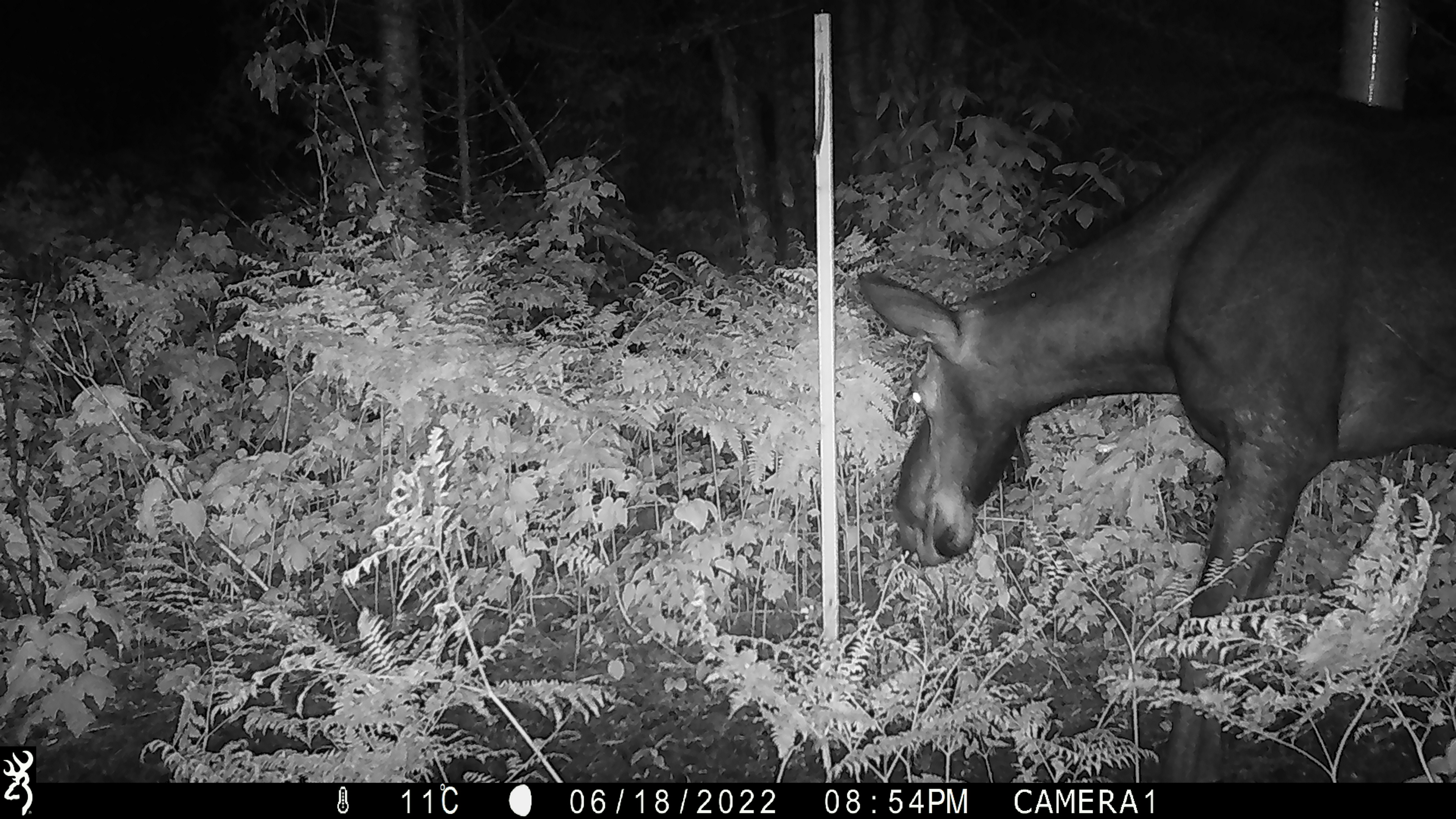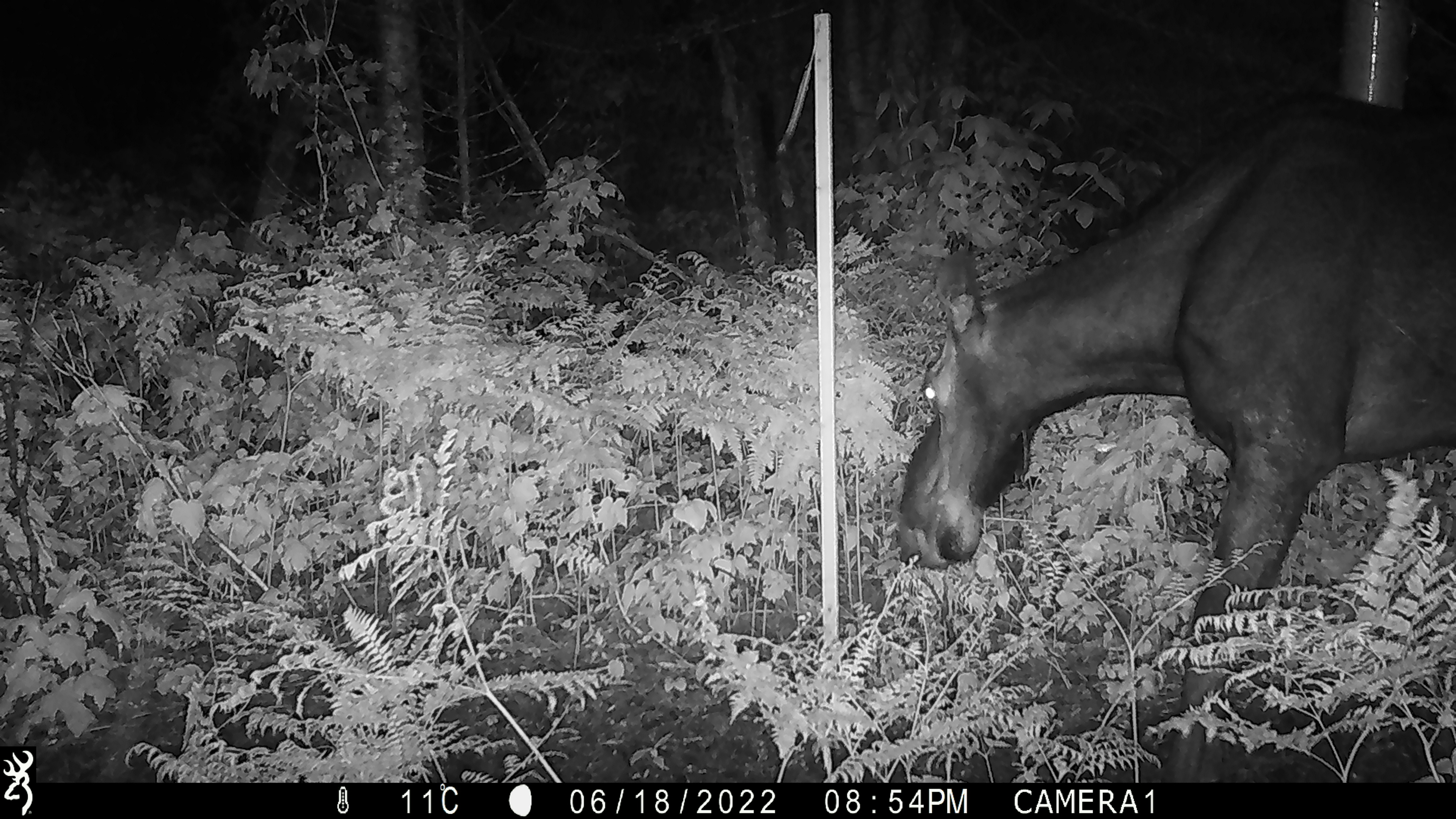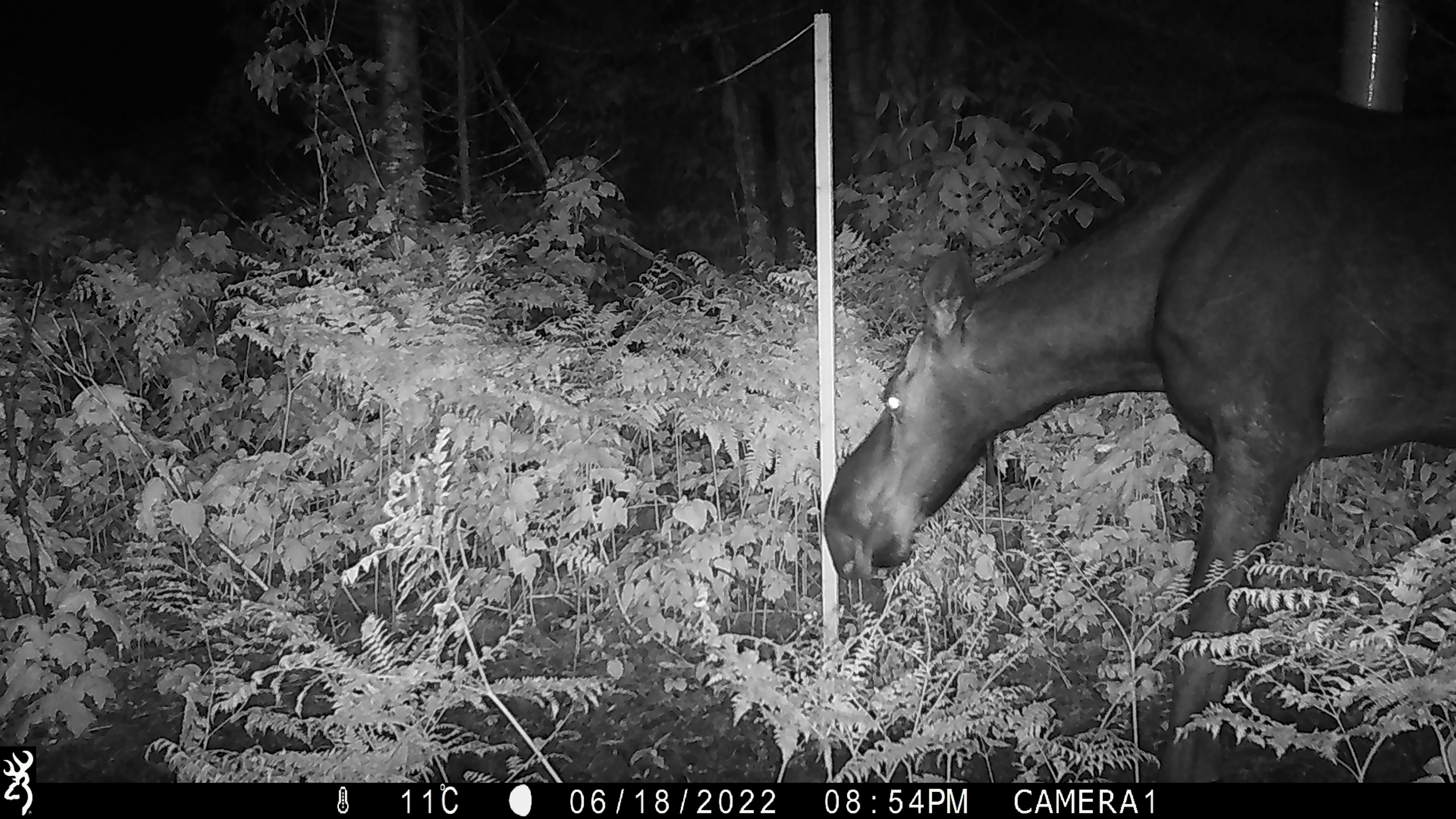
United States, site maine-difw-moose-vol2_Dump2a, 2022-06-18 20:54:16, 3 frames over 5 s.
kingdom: Animalia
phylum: Chordata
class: Mammalia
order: Artiodactyla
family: Cervidae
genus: Alces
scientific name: Alces alces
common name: moose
Moose (Alces alces).